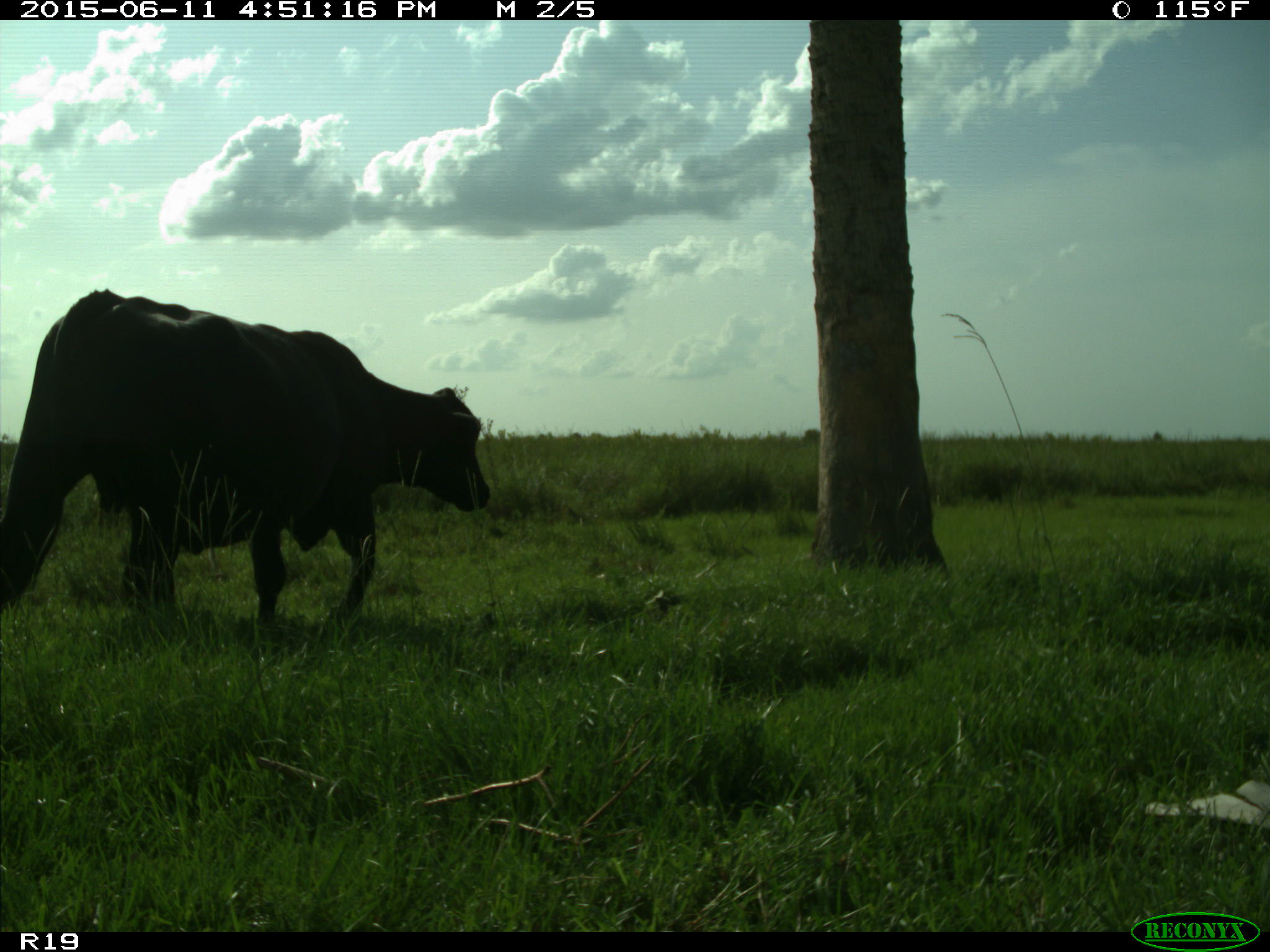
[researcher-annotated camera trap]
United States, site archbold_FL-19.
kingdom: Animalia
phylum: Chordata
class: Mammalia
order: Artiodactyla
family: Bovidae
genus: Bos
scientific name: Bos taurus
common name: domestic cow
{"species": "Bos taurus (domestic cow)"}